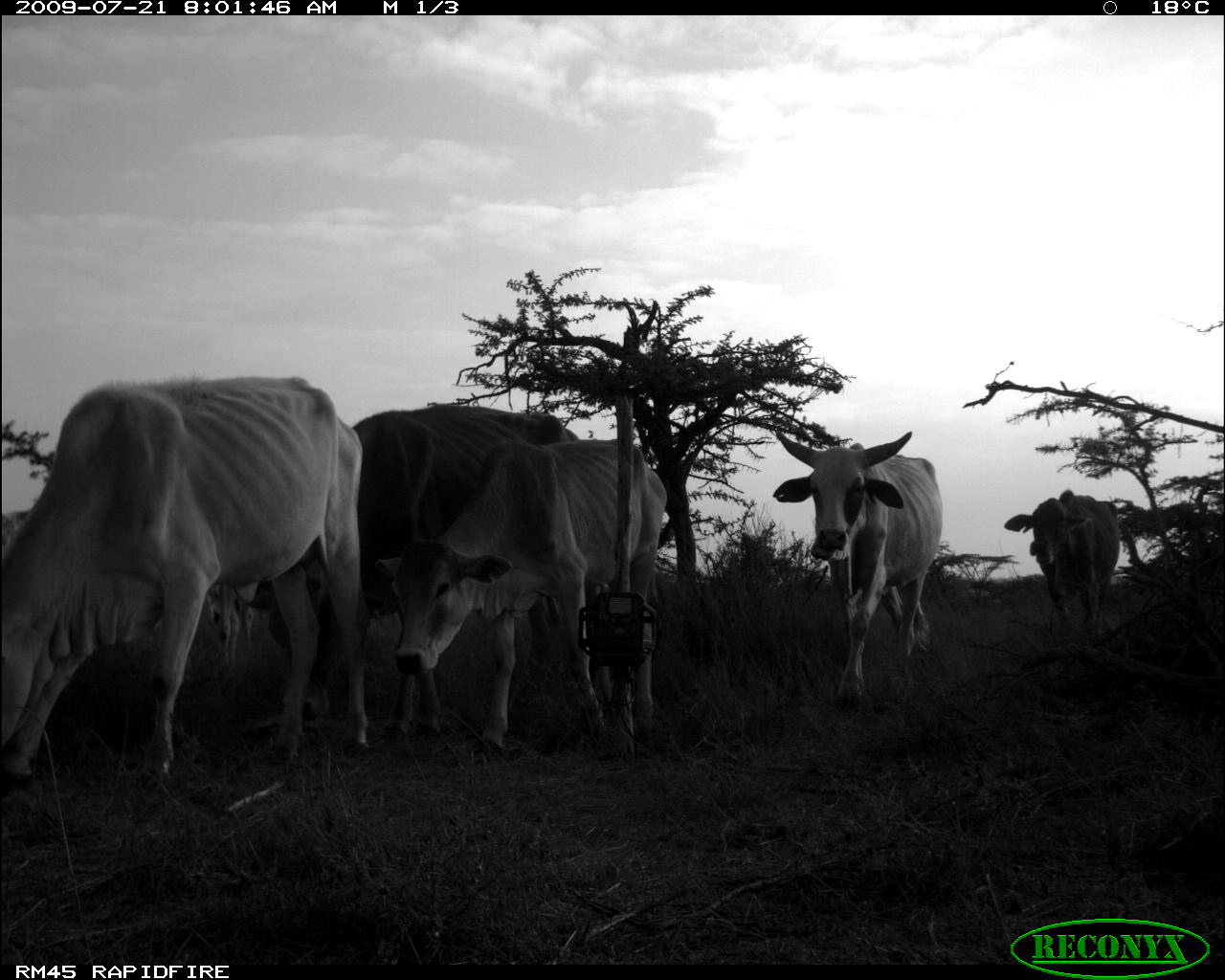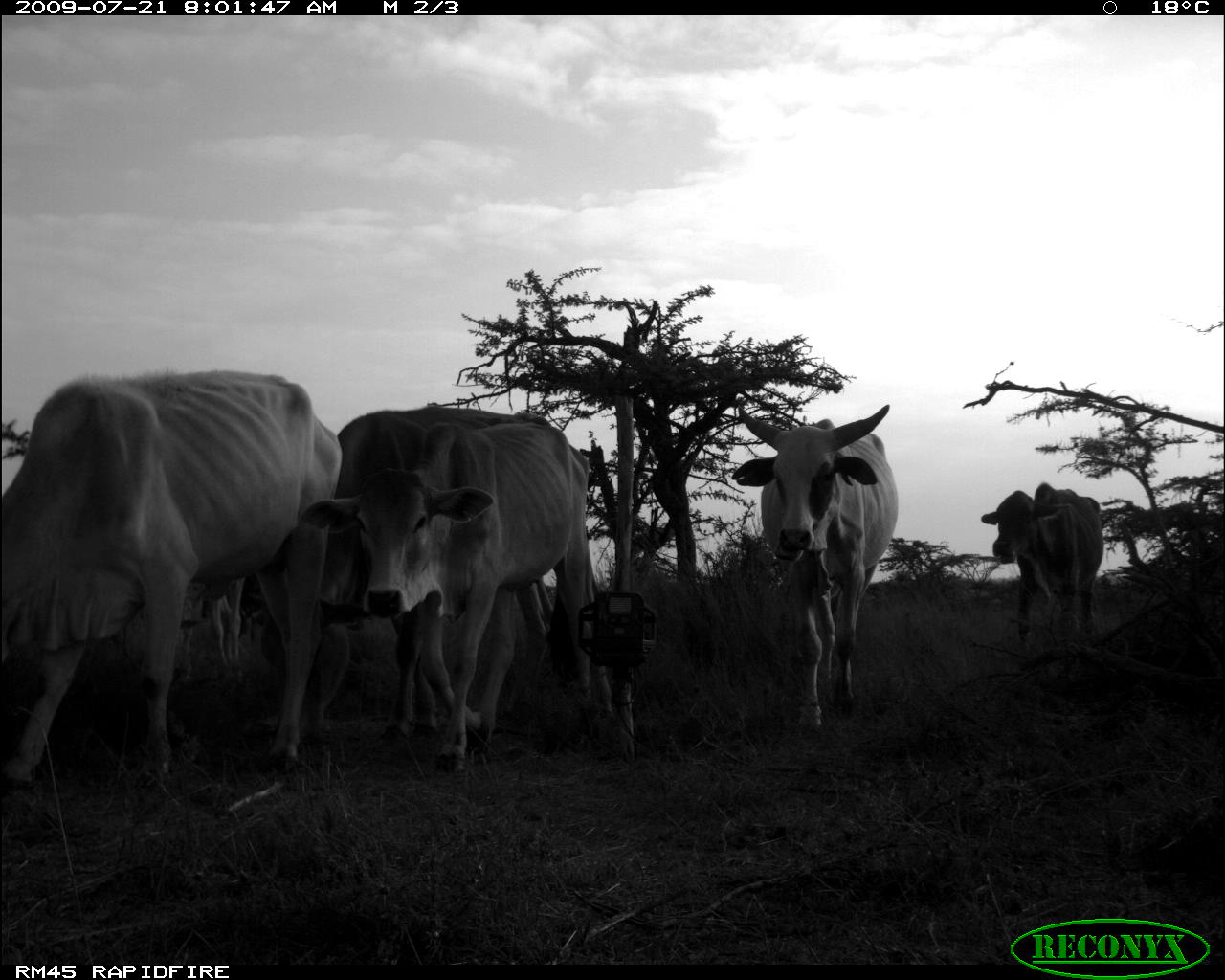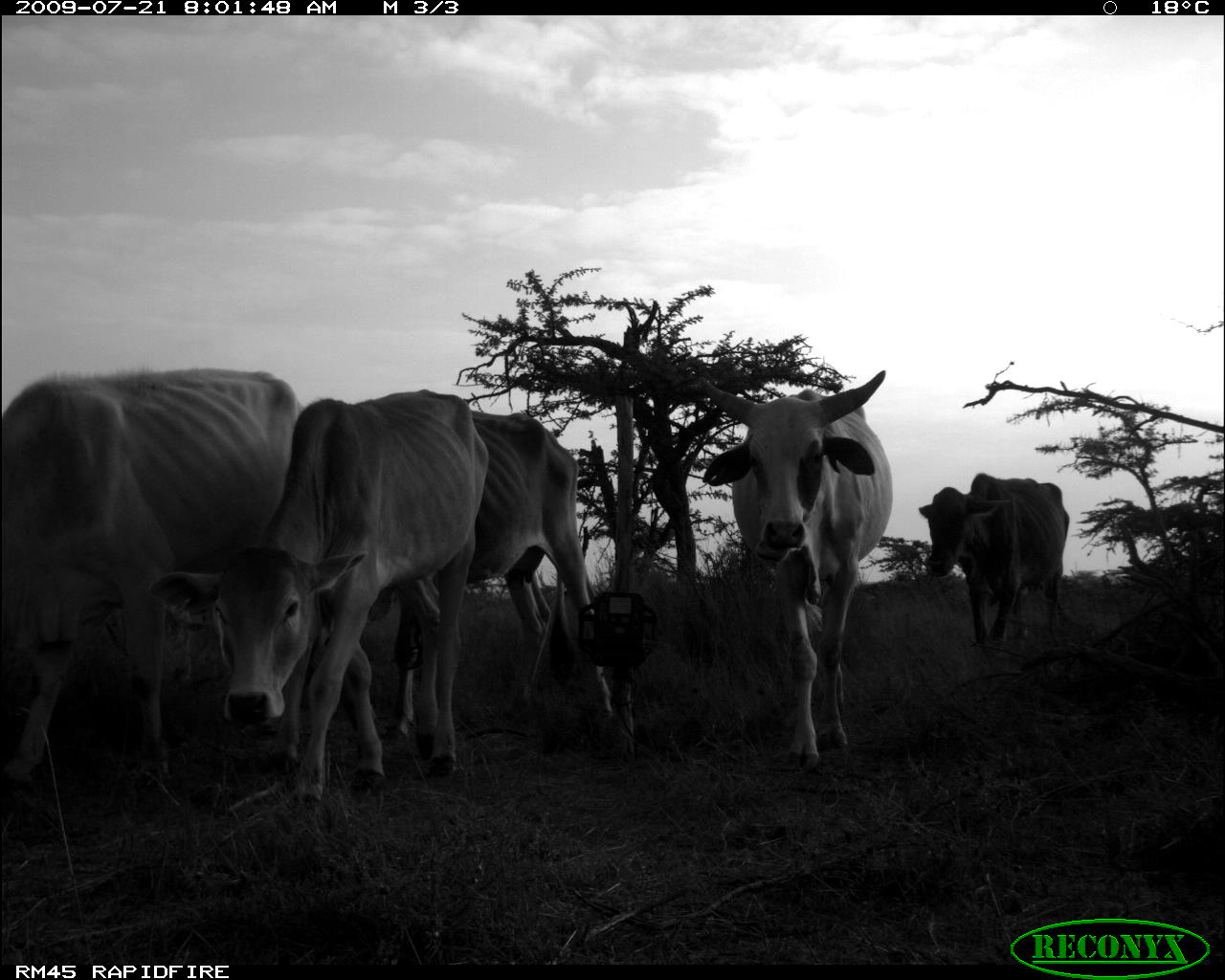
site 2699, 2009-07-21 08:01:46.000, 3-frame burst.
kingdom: Animalia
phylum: Chordata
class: Mammalia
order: Artiodactyla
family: Bovidae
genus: Bos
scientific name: Bos taurus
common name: domestic cattle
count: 5